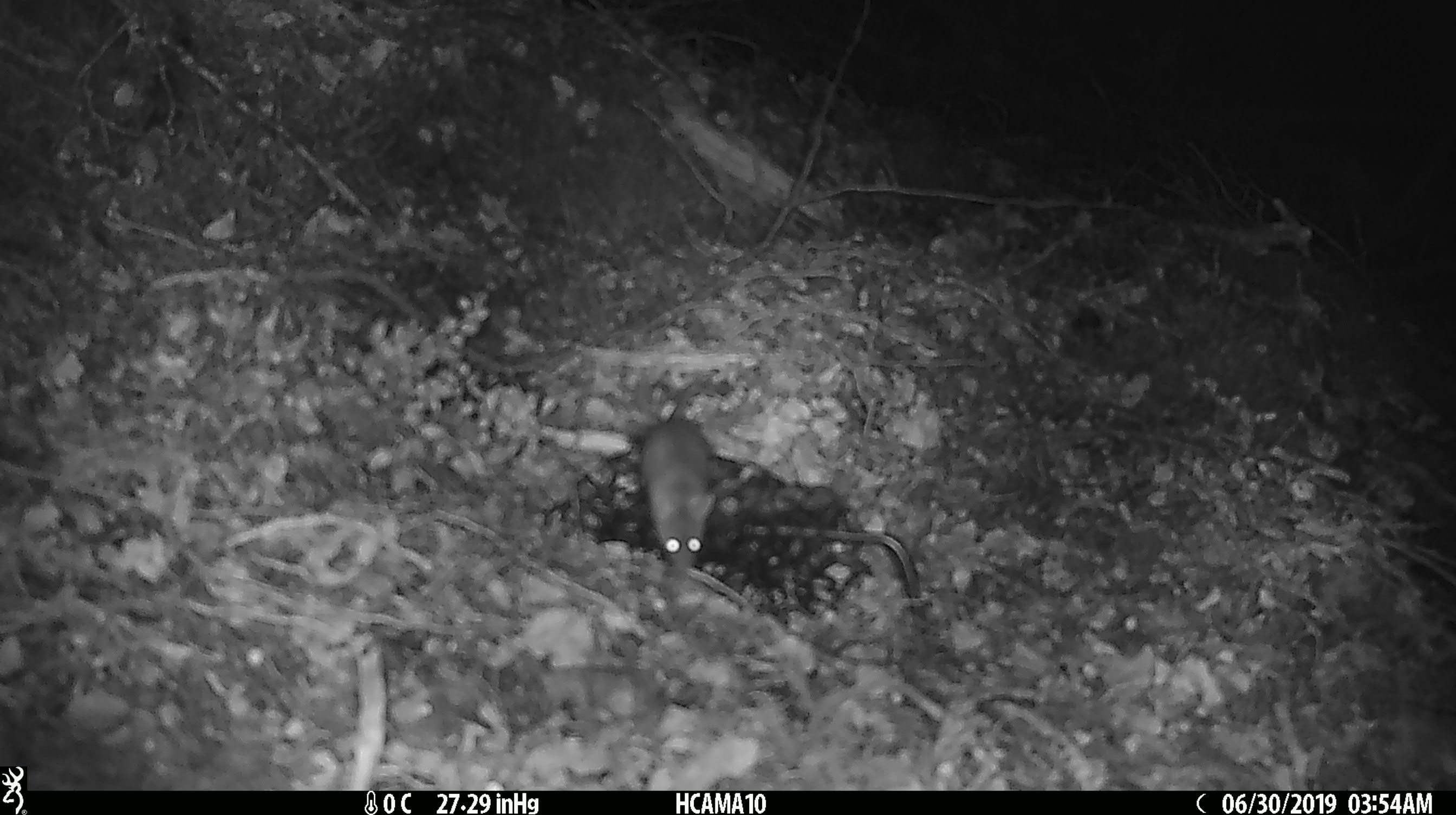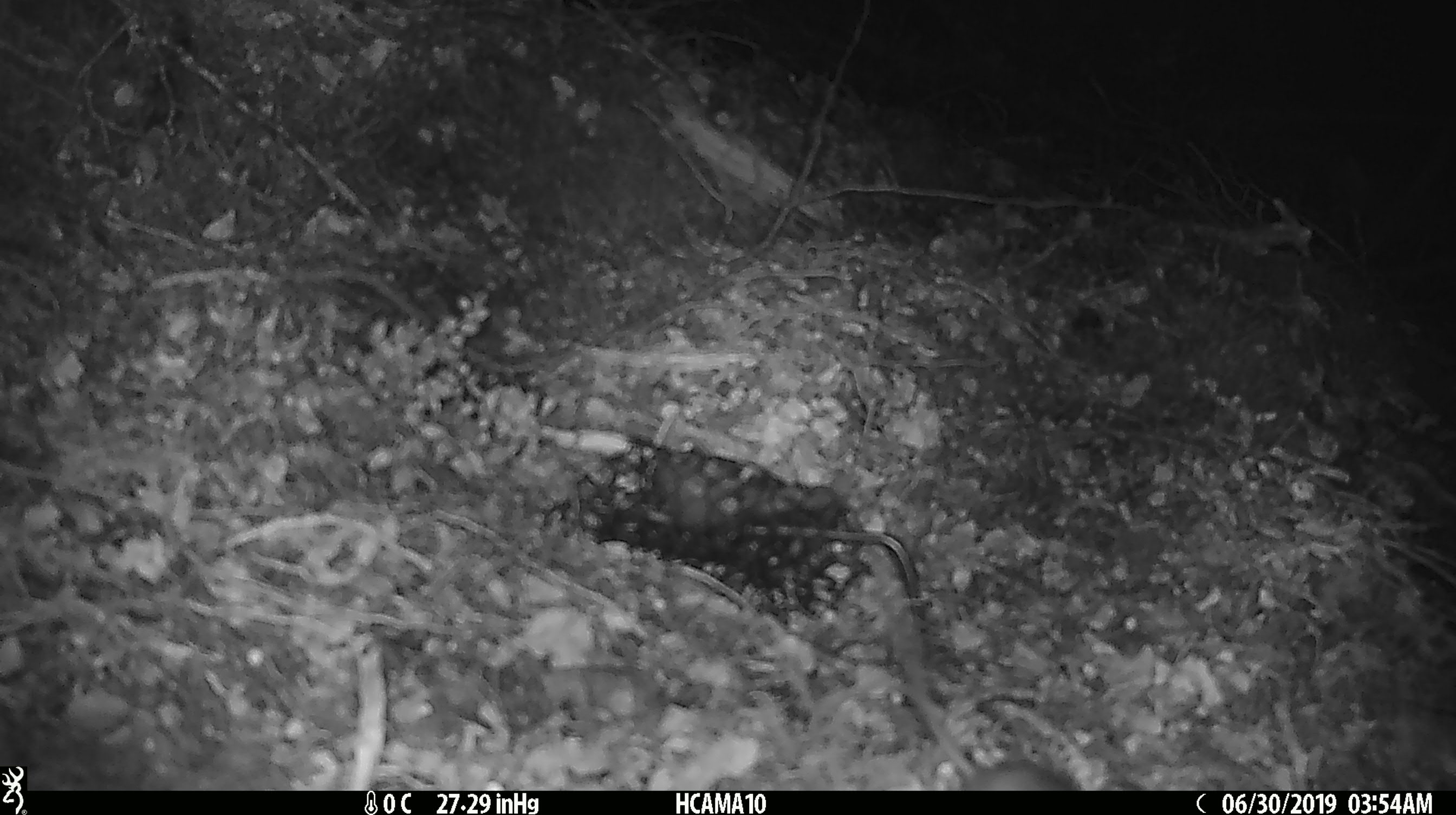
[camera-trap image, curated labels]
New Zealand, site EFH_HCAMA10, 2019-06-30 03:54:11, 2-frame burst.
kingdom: Animalia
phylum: Chordata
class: Mammalia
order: Rodentia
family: Muridae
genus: Mus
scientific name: Mus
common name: mouse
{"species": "mouse (Mus)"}